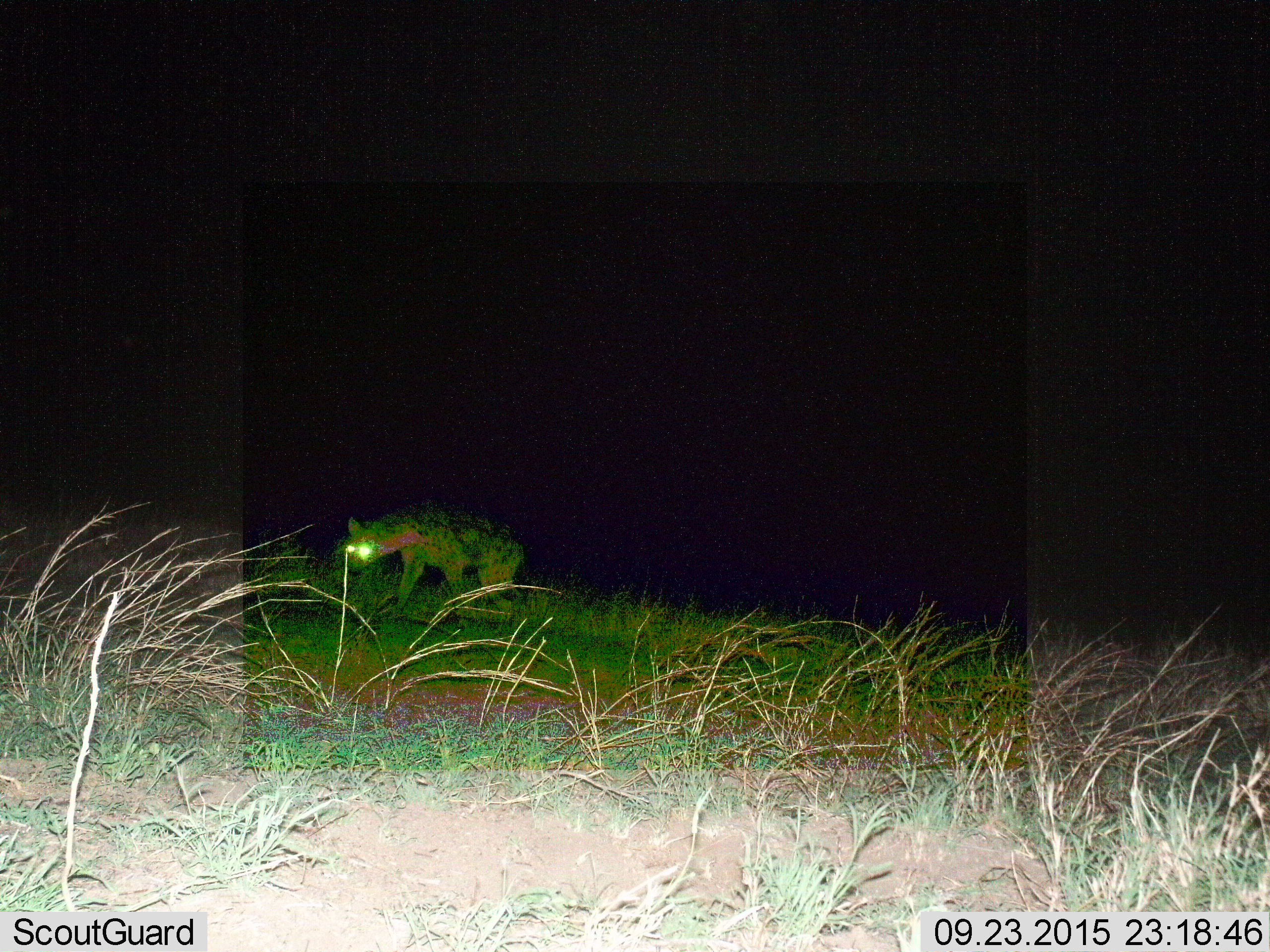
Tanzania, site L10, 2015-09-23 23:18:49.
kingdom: Animalia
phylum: Chordata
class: Mammalia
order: Carnivora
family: Hyaenidae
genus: Crocuta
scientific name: Crocuta crocuta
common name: spotted hyena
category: hyenaspotted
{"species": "hyenaspotted (spotted hyena) (Crocuta crocuta)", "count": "1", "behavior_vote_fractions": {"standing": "10%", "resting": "0%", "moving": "90%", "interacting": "0%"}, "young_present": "0%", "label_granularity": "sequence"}